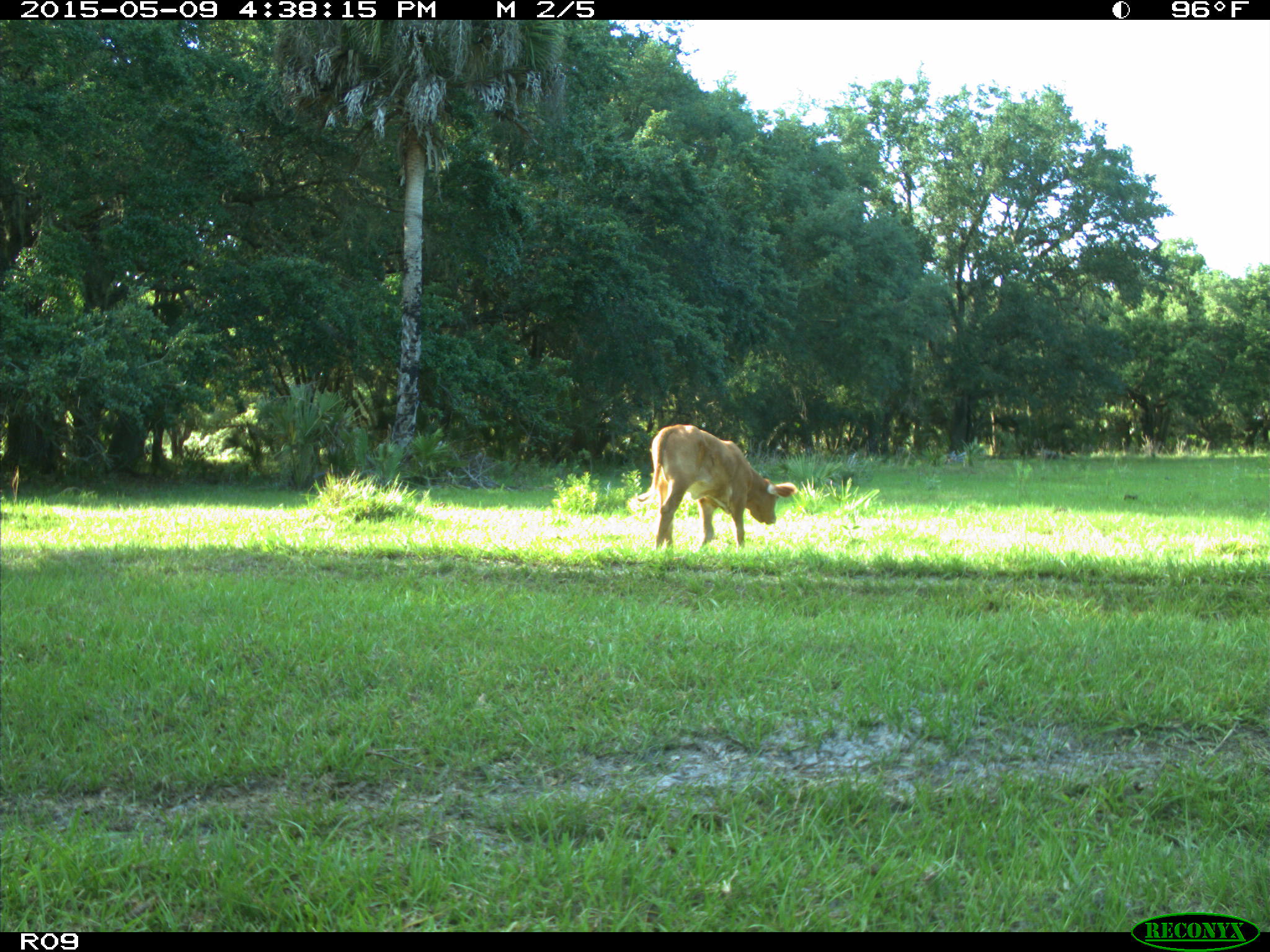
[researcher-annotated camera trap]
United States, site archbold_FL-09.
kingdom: Animalia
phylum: Chordata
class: Mammalia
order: Artiodactyla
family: Bovidae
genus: Bos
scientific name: Bos taurus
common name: domestic cow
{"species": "Bos taurus (domestic cow)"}